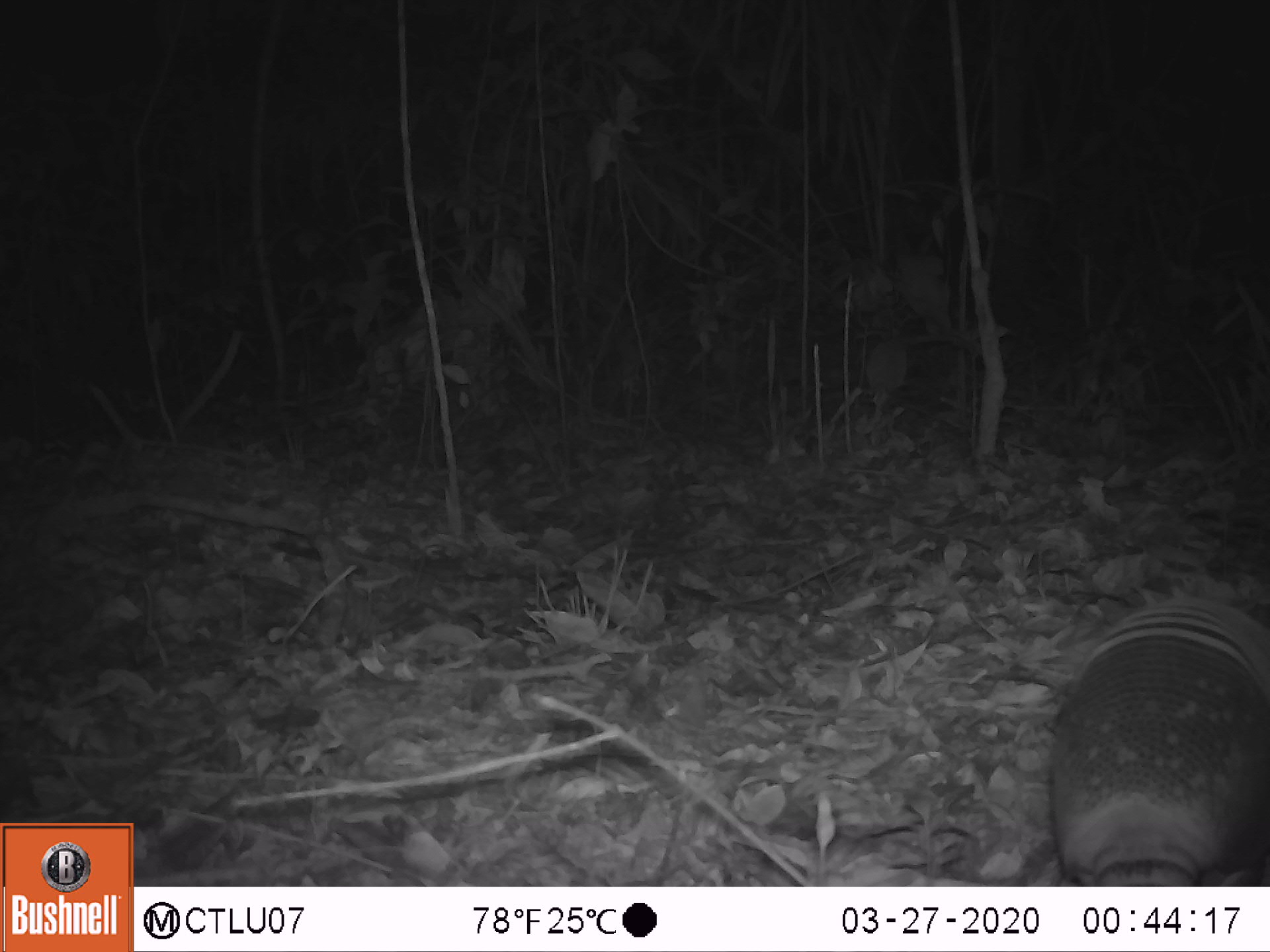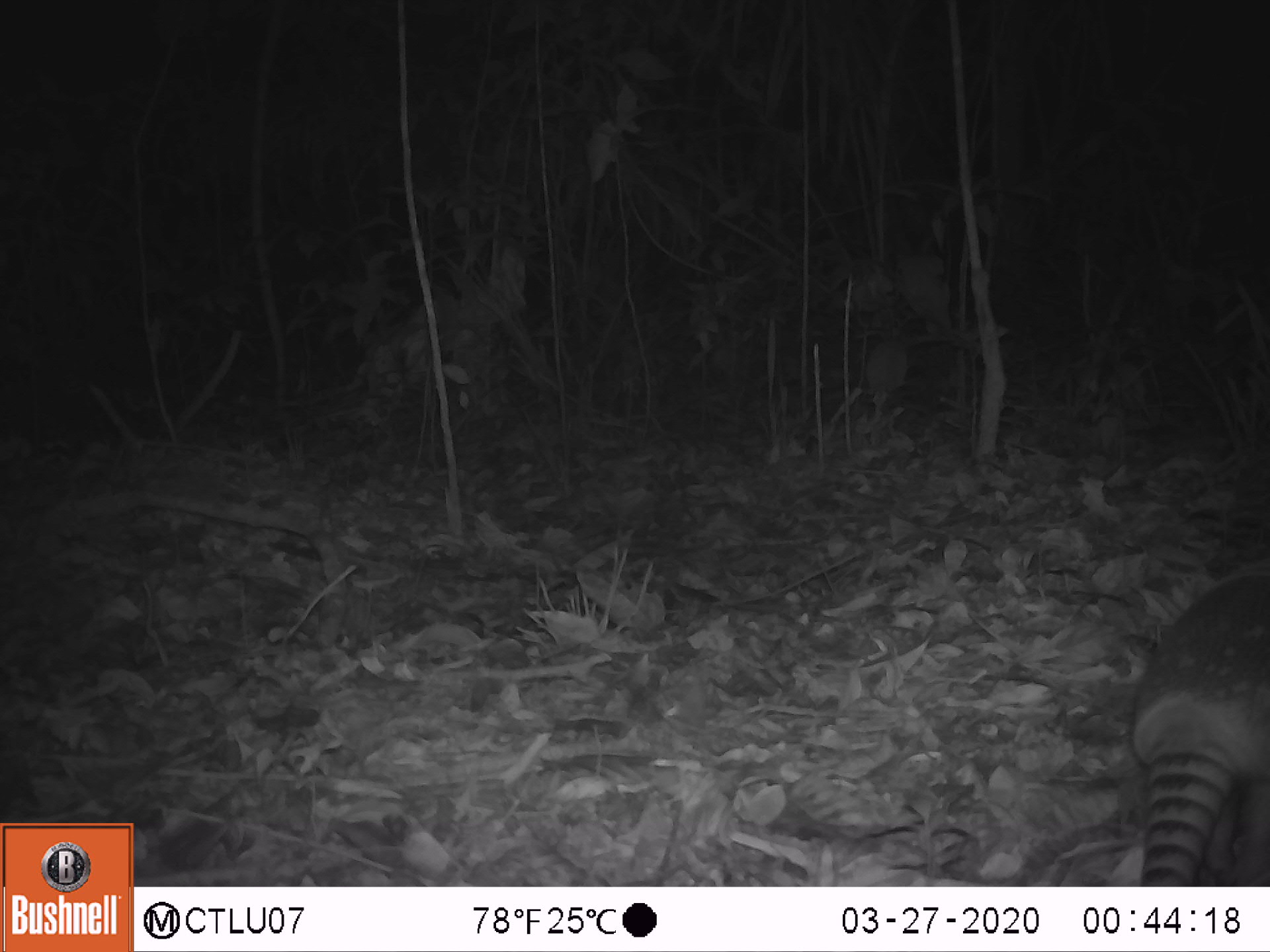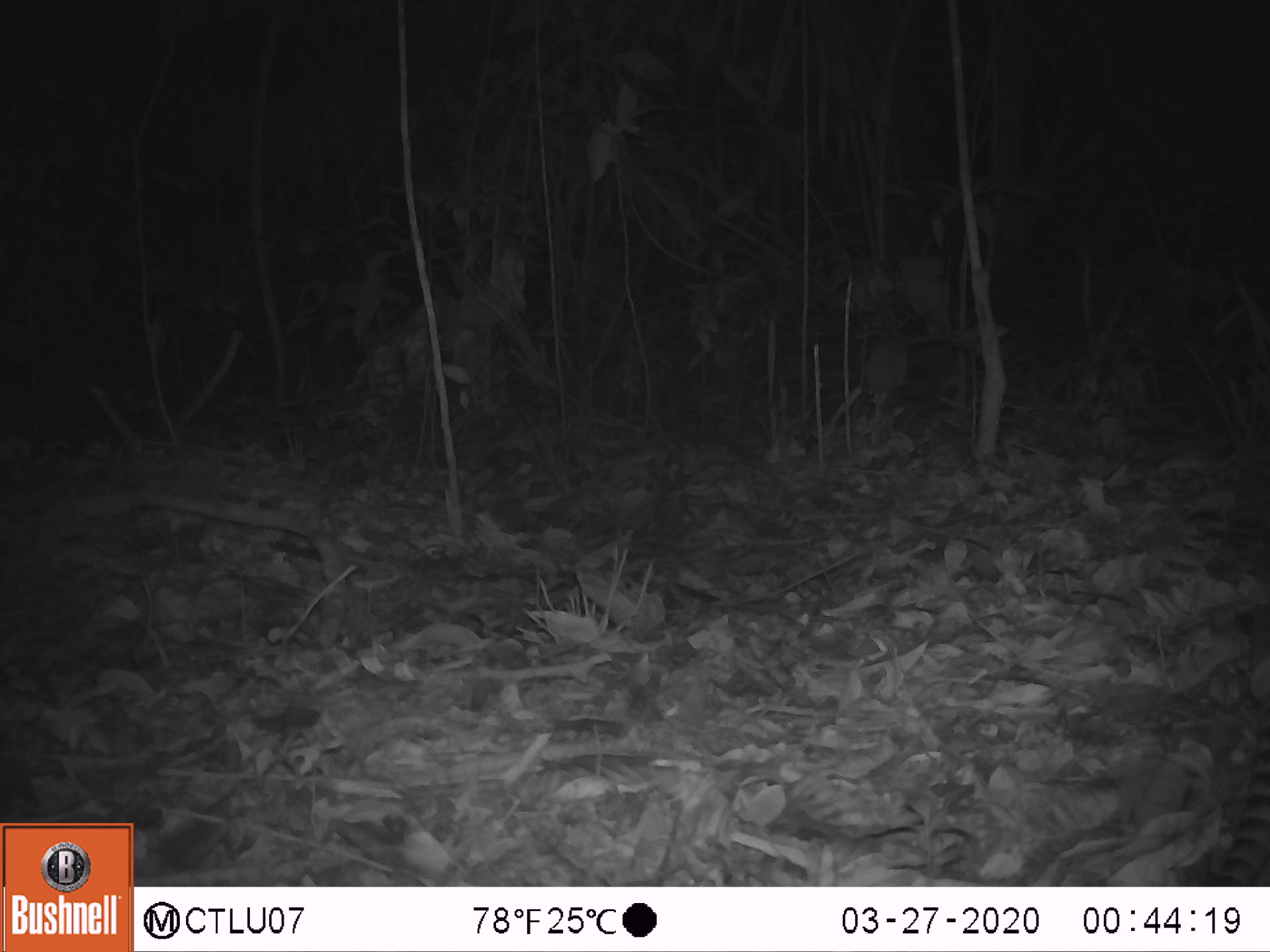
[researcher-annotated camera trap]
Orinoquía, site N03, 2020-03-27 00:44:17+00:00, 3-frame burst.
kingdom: Animalia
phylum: Chordata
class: Mammalia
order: Cingulata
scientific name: Cingulata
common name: armadillo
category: unknown armadillo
Unknown armadillo (armadillo) (Cingulata).